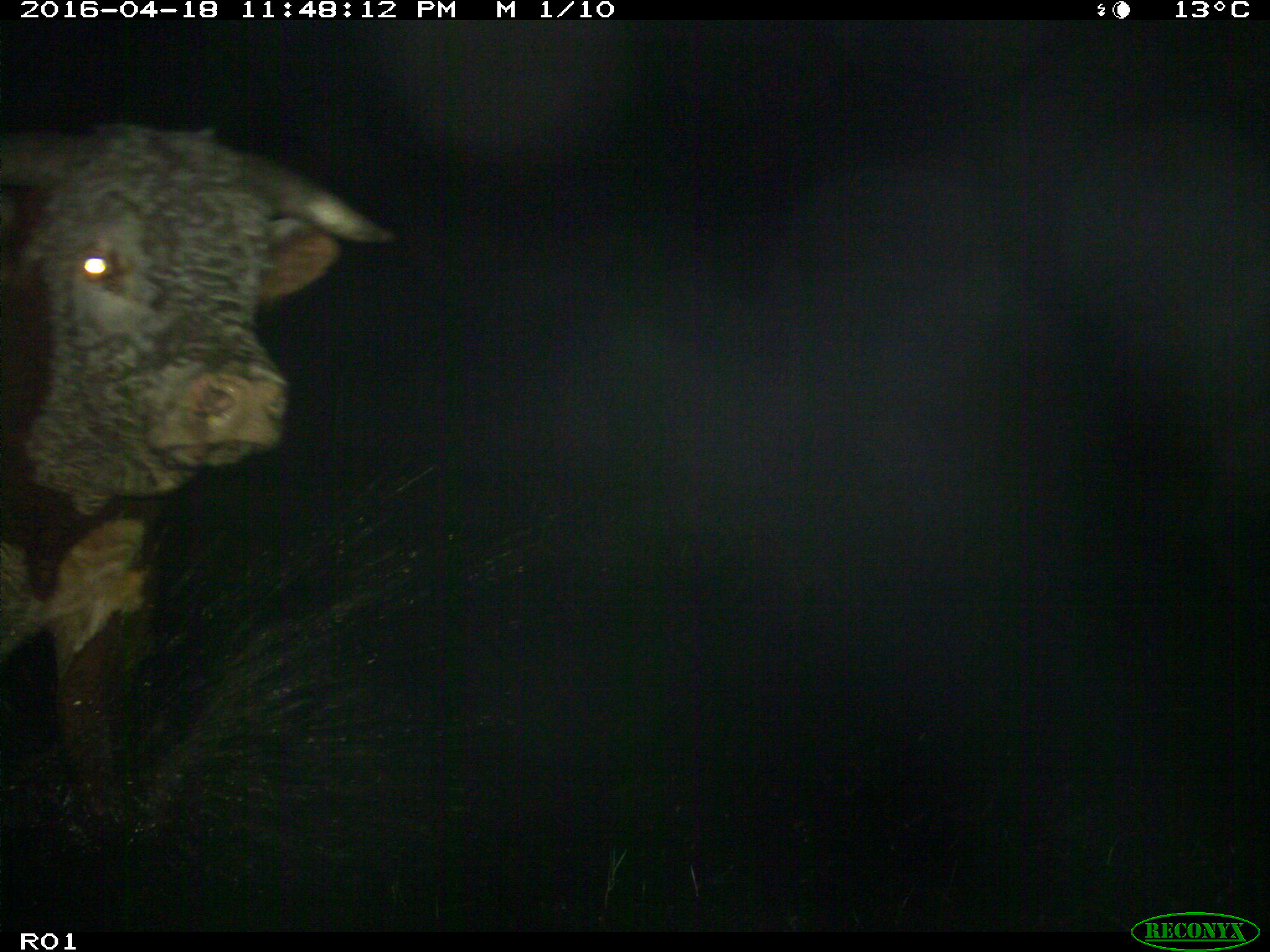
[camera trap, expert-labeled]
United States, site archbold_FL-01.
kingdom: Animalia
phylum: Chordata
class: Mammalia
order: Artiodactyla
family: Bovidae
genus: Bos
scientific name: Bos taurus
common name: domestic cow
Bos taurus (domestic cow).